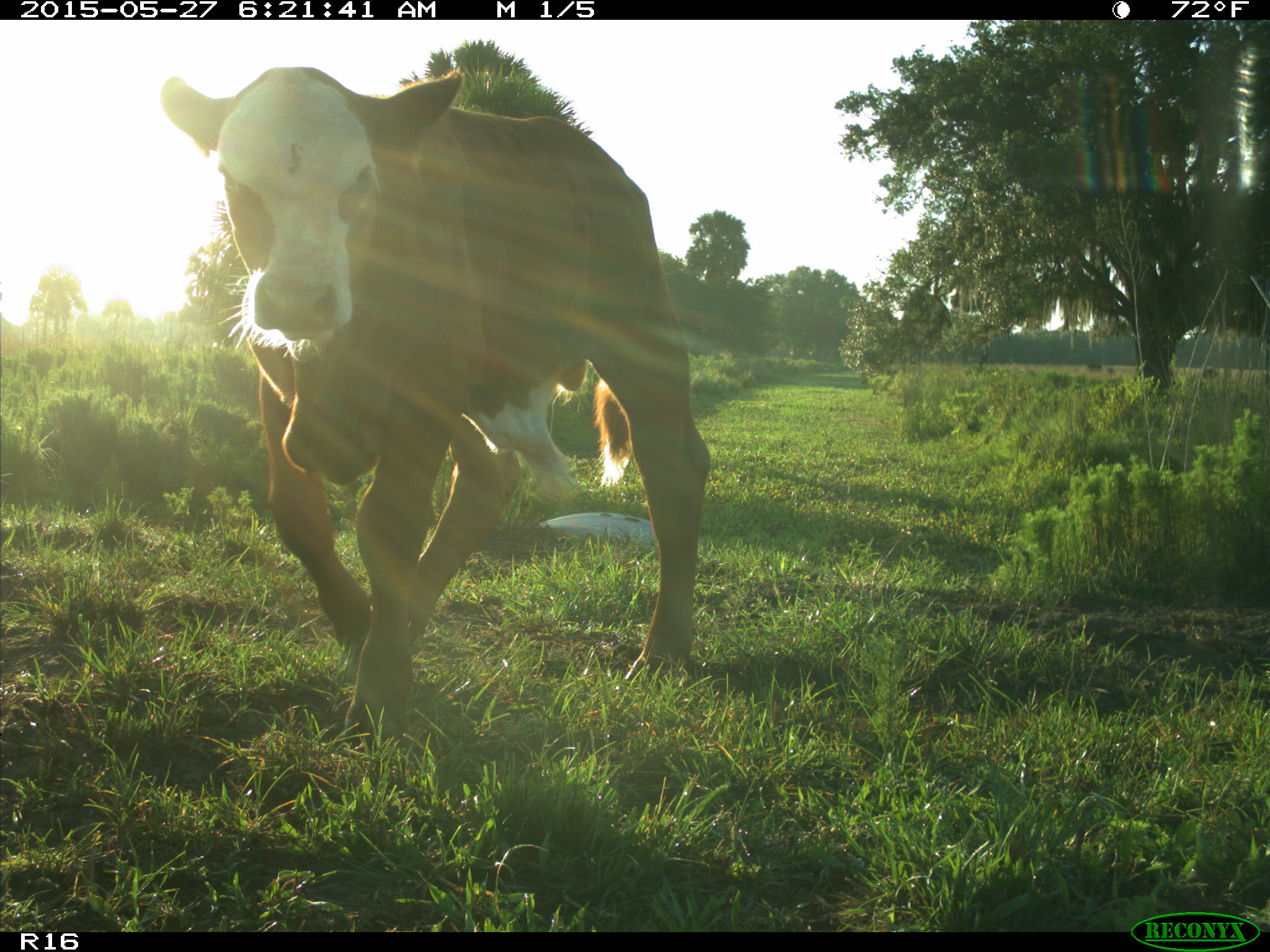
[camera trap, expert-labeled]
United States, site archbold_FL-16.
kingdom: Animalia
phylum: Chordata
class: Mammalia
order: Artiodactyla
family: Bovidae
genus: Bos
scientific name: Bos taurus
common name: domestic cow